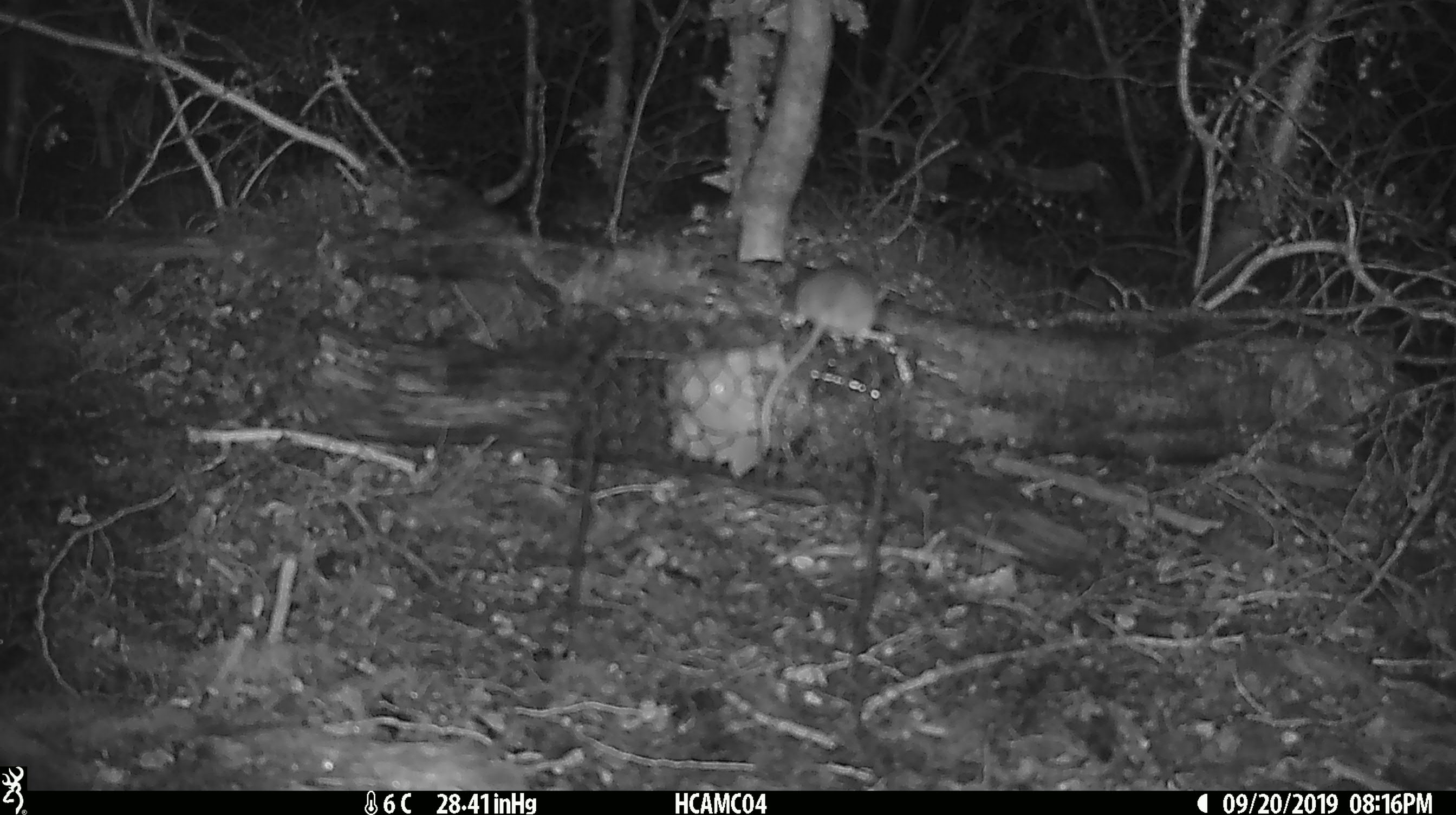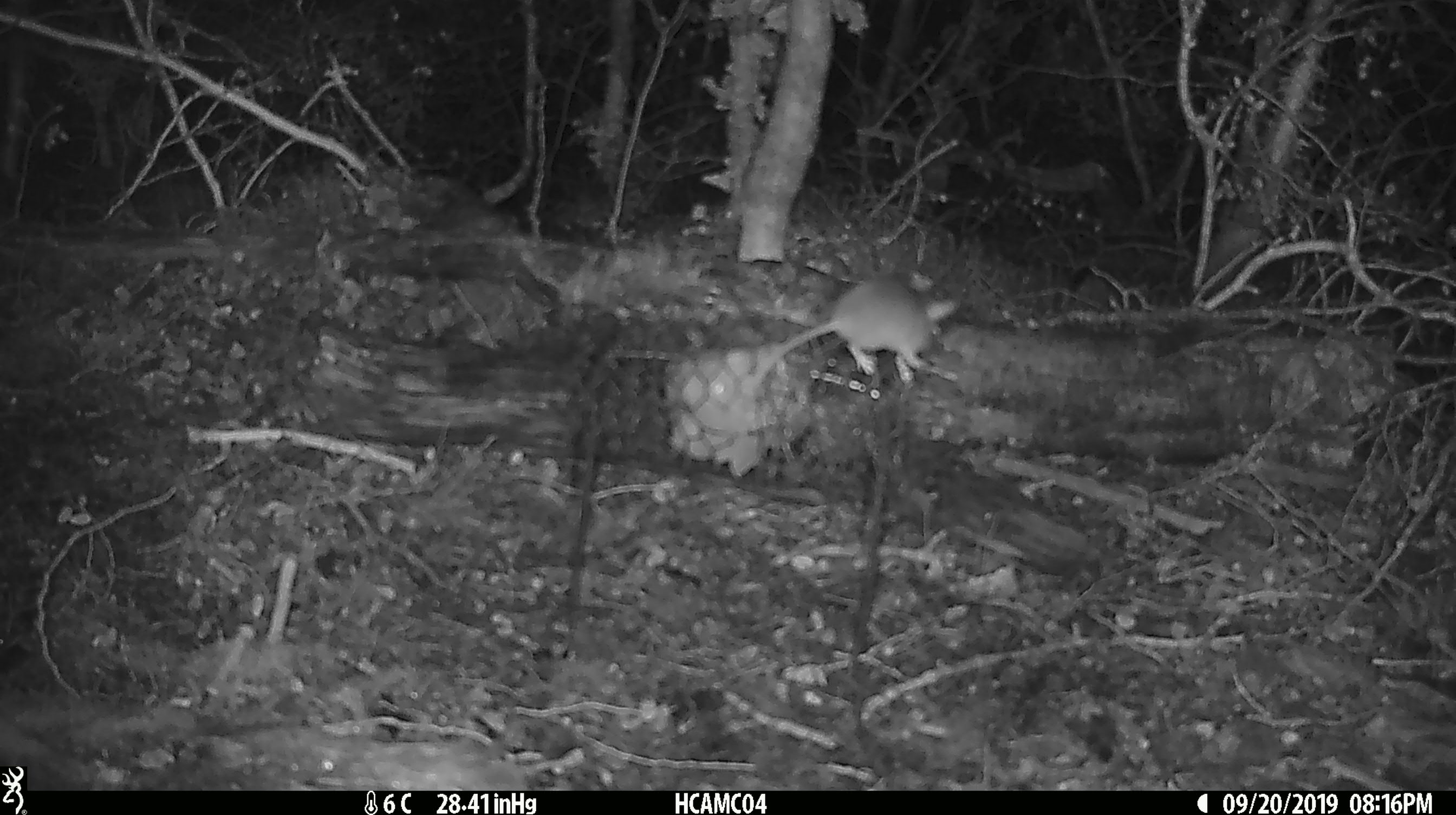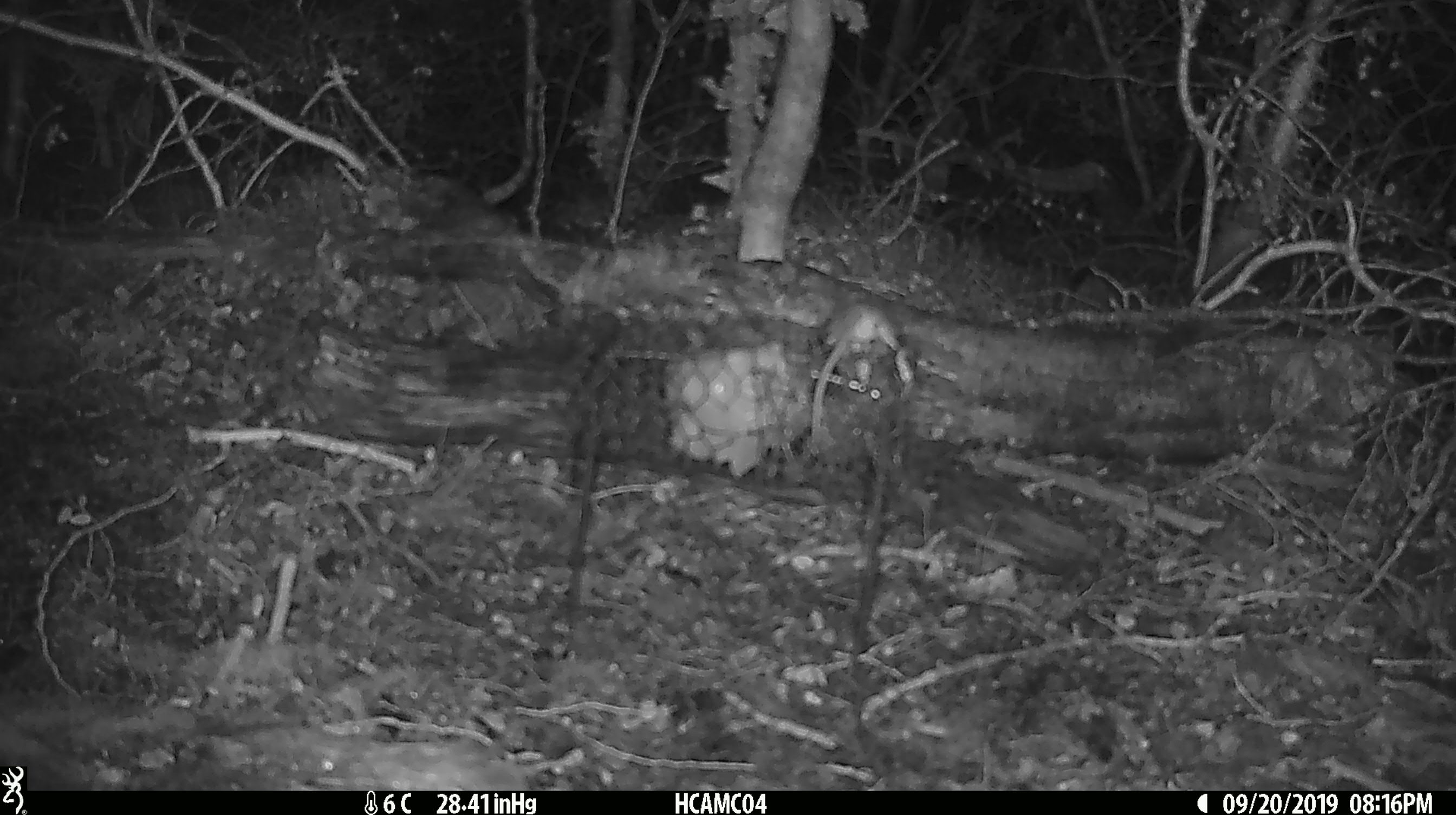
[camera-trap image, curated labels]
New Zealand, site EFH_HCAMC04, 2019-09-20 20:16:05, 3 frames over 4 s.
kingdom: Animalia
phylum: Chordata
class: Mammalia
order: Rodentia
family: Muridae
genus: Mus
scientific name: Mus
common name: mouse